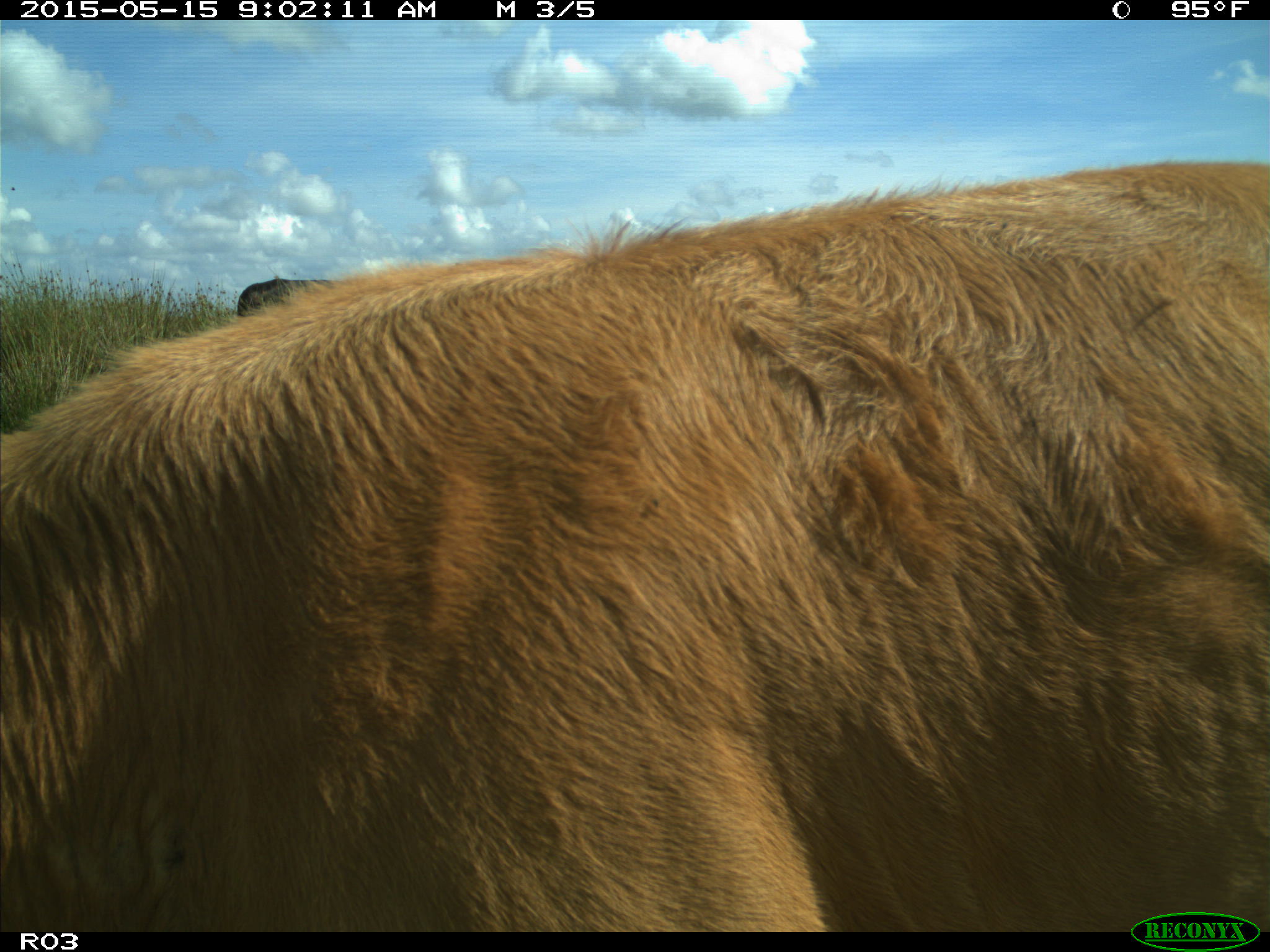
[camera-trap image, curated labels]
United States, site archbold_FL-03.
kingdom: Animalia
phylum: Chordata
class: Mammalia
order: Artiodactyla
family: Bovidae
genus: Bos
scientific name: Bos taurus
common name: domestic cow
Bos taurus (domestic cow).